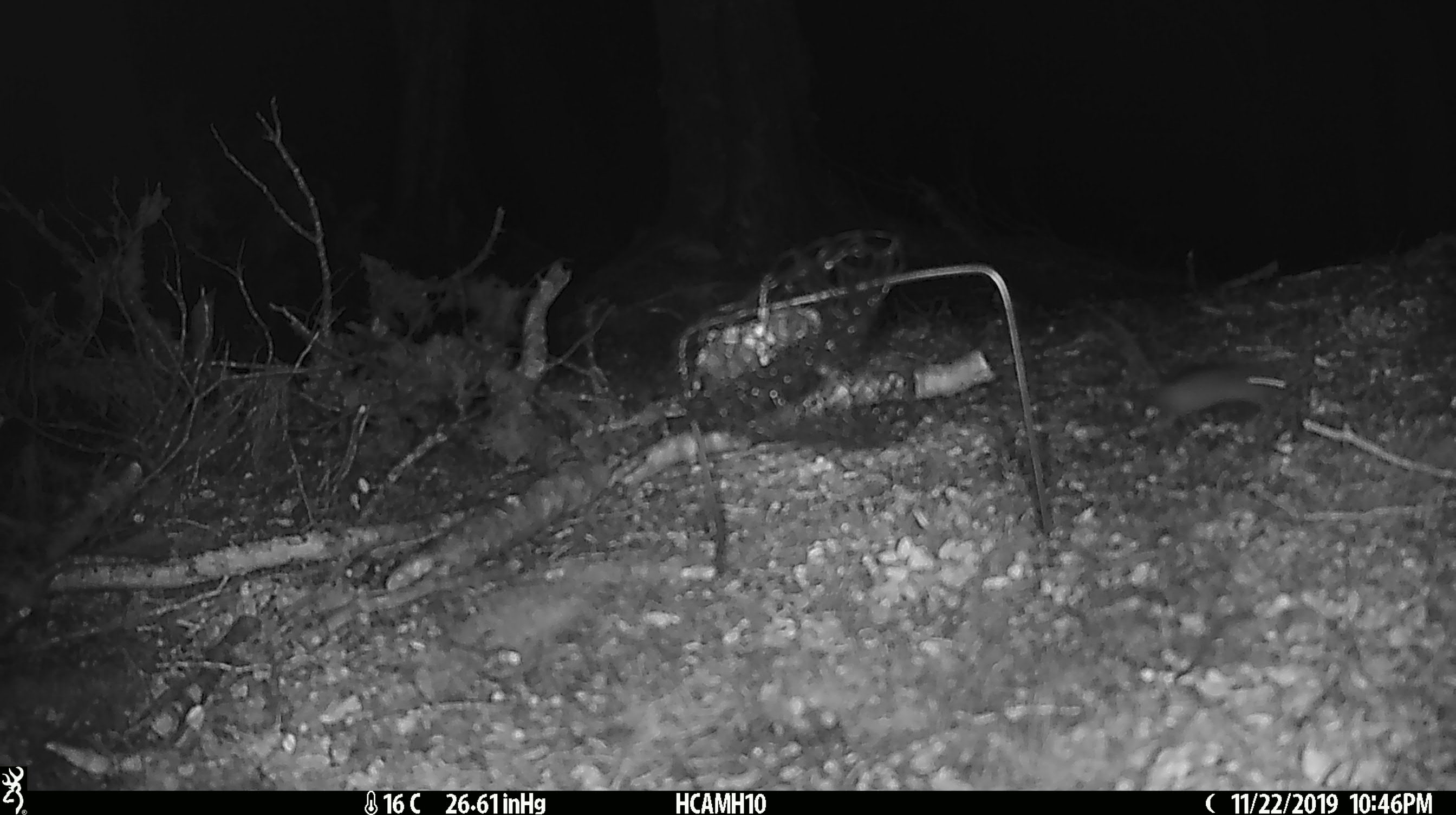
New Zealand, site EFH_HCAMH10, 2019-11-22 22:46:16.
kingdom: Animalia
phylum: Chordata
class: Mammalia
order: Rodentia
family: Muridae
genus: Mus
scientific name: Mus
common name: mouse